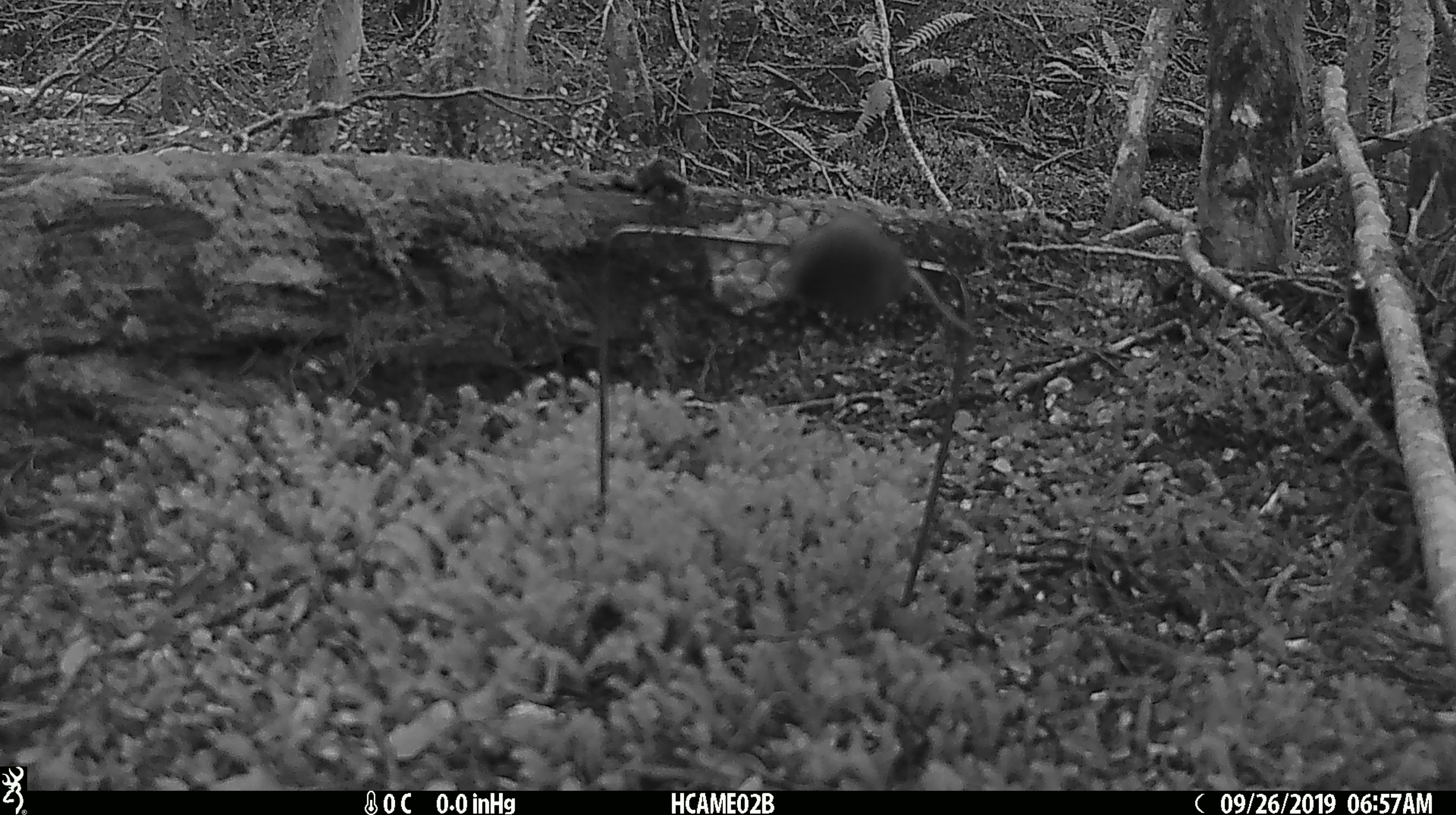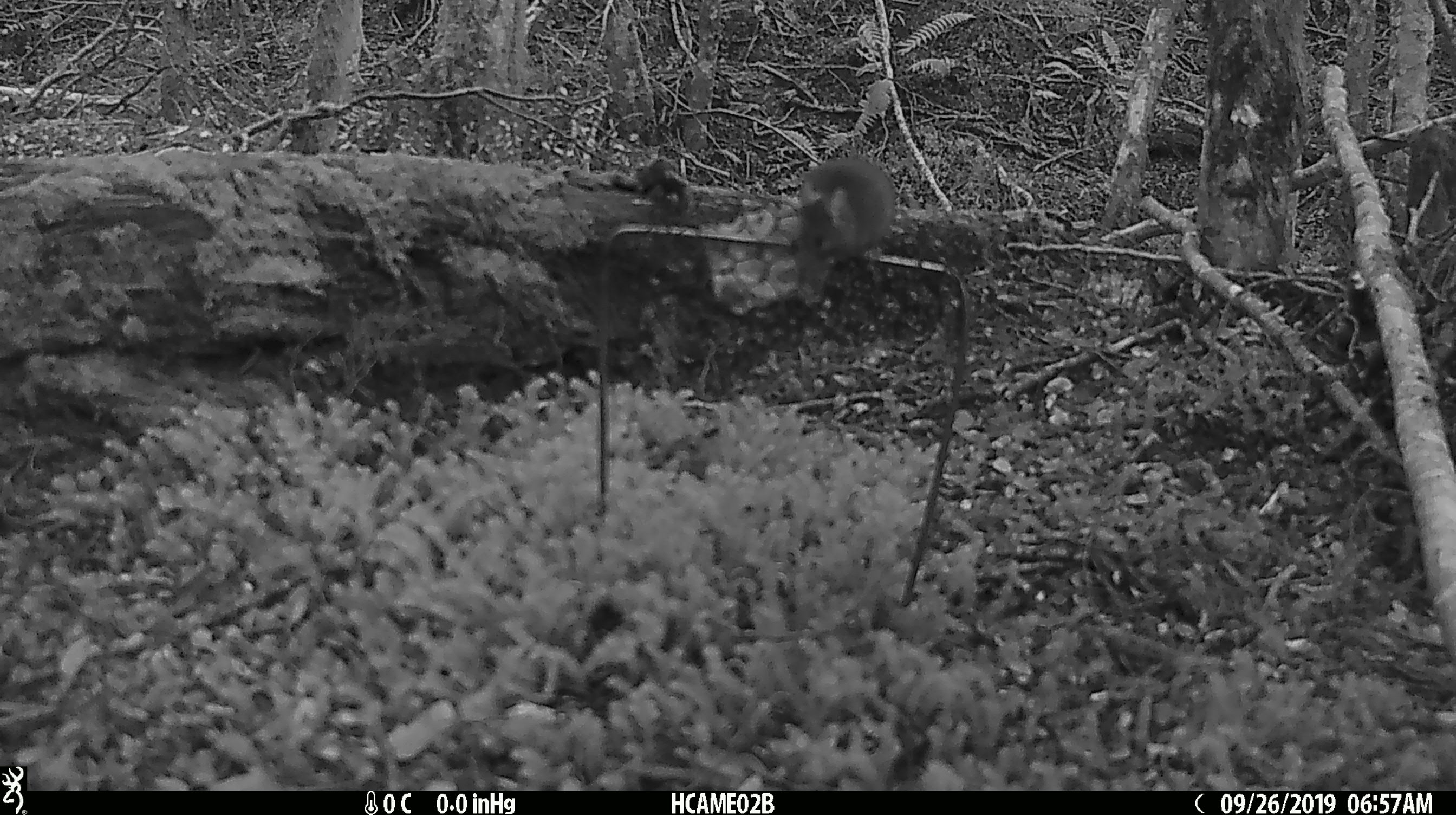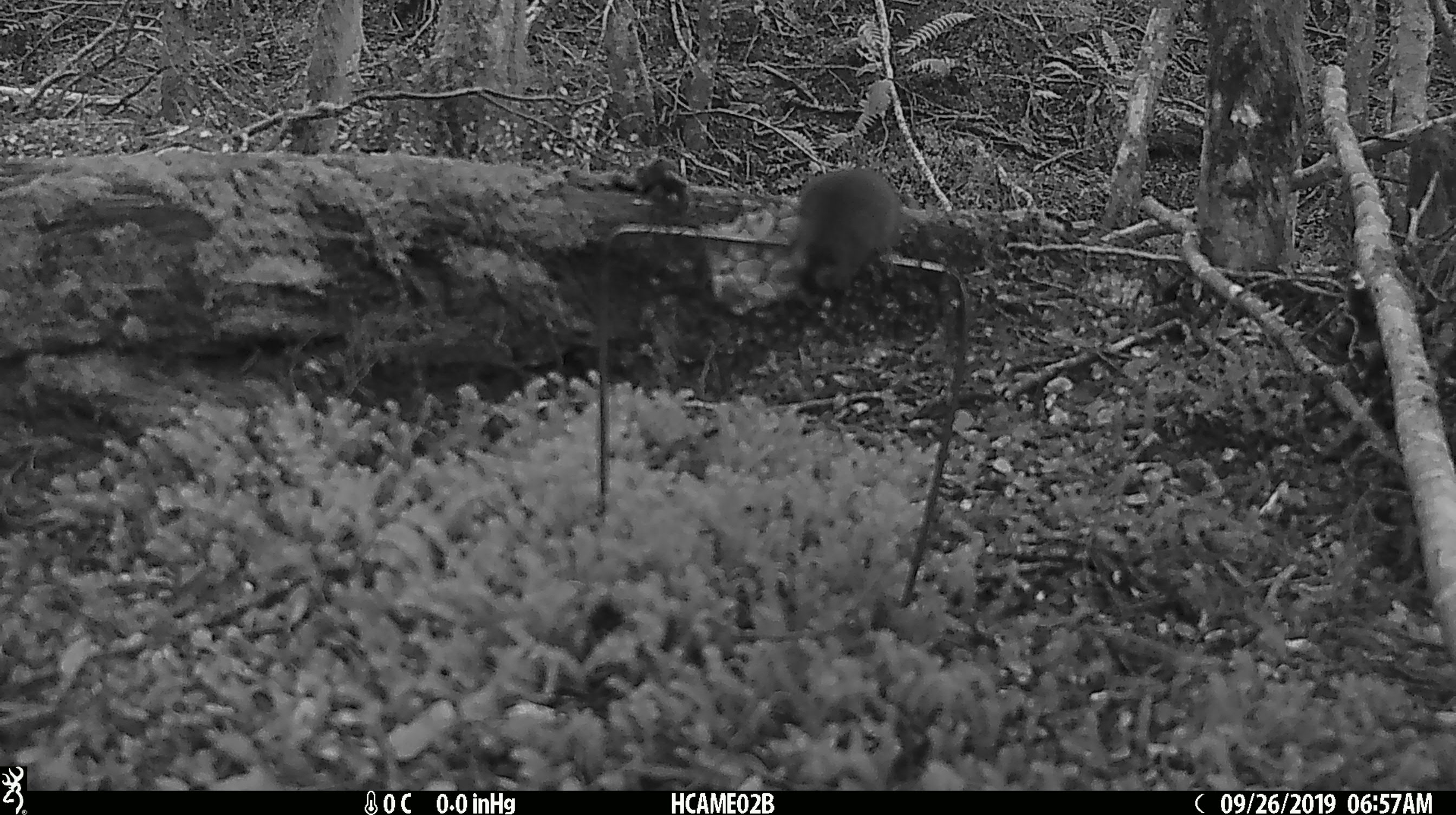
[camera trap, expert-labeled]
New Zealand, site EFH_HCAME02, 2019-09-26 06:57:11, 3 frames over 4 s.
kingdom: Animalia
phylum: Chordata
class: Mammalia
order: Rodentia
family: Muridae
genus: Mus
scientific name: Mus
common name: mouse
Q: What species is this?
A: Mouse (Mus).